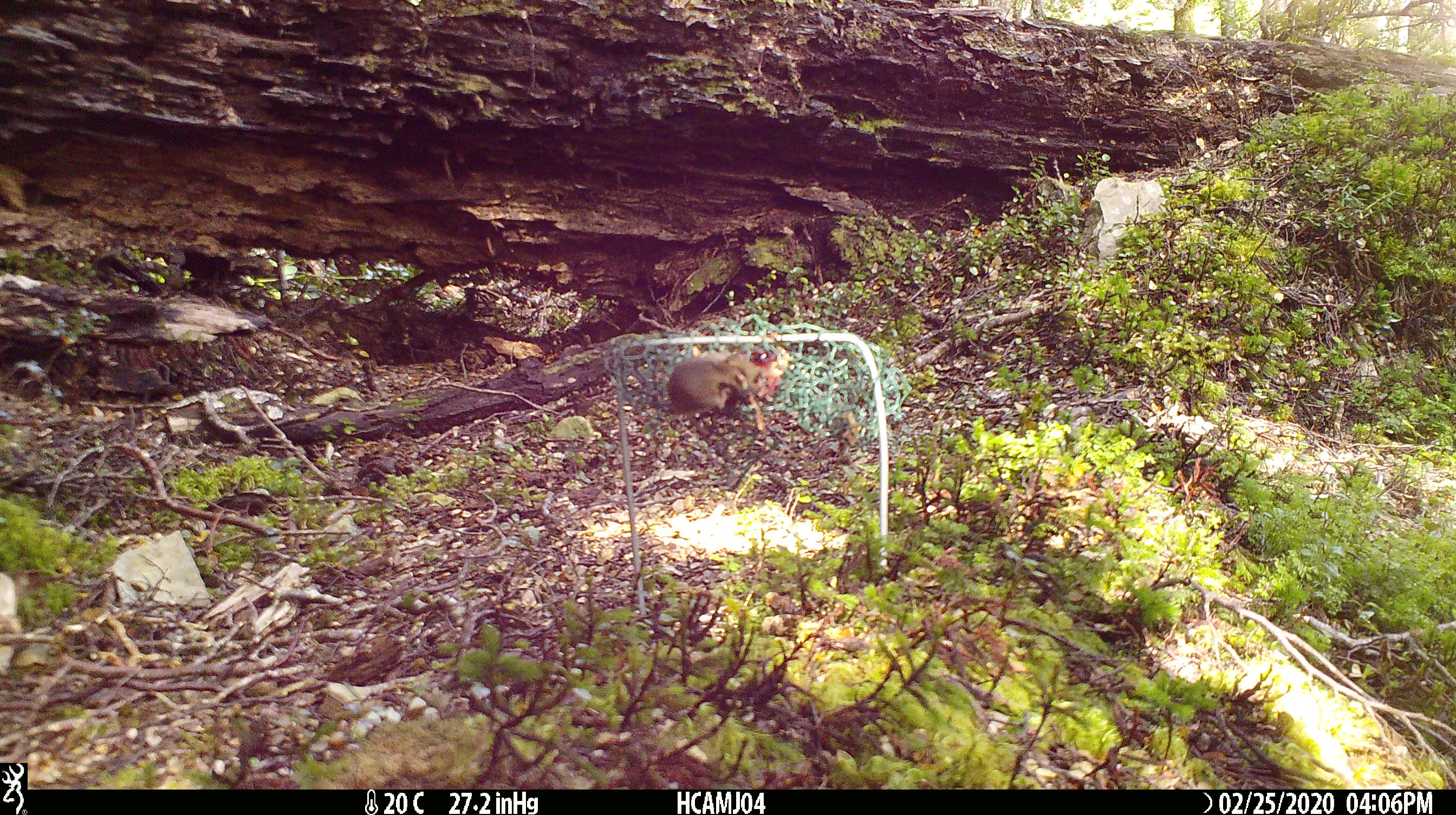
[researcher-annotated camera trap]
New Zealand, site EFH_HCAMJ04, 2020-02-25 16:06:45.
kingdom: Animalia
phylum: Chordata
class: Mammalia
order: Rodentia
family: Muridae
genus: Mus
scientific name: Mus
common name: mouse